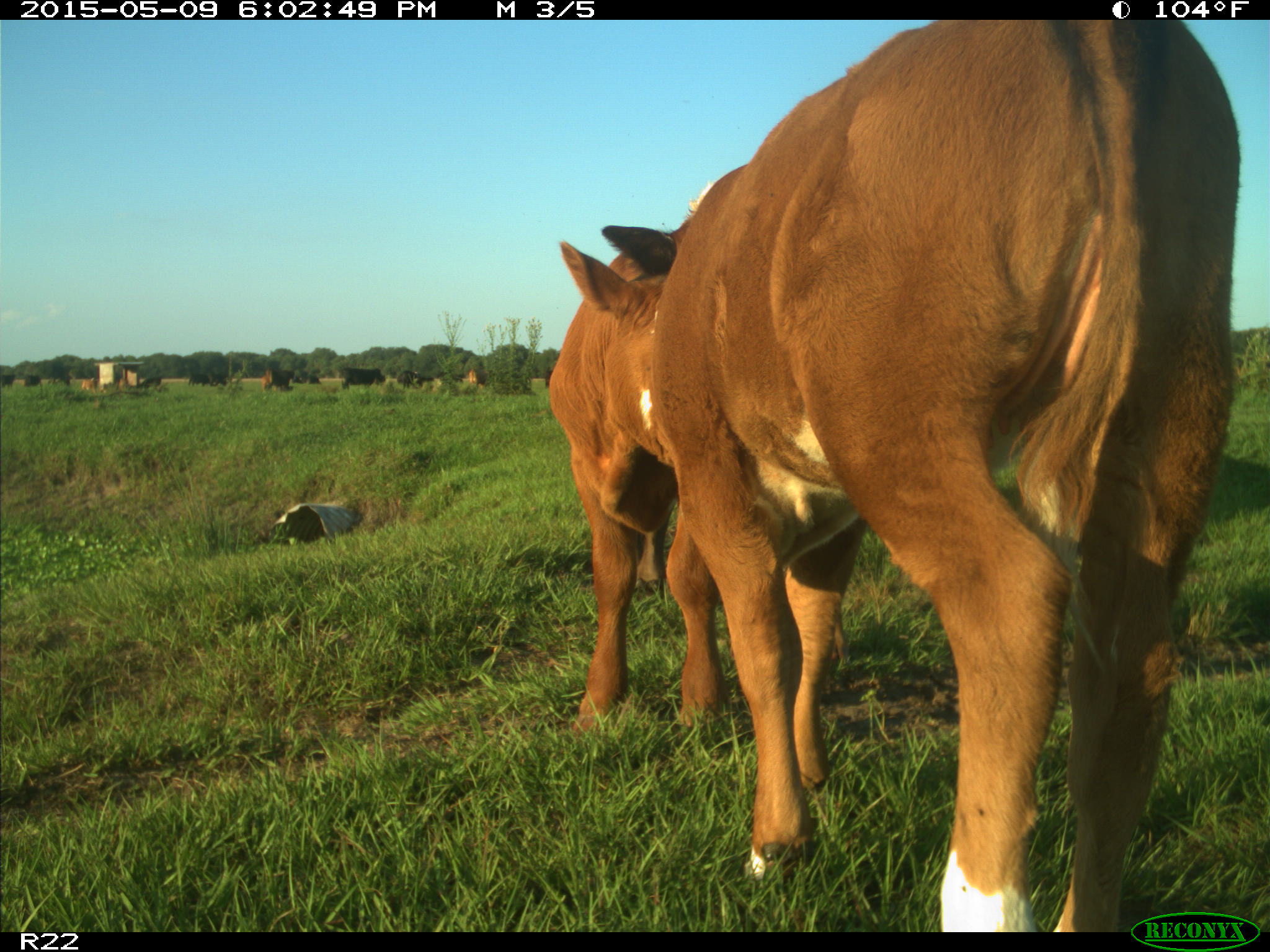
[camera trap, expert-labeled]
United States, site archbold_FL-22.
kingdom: Animalia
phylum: Chordata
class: Mammalia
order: Artiodactyla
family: Bovidae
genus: Bos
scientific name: Bos taurus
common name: domestic cow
Bos taurus (domestic cow).